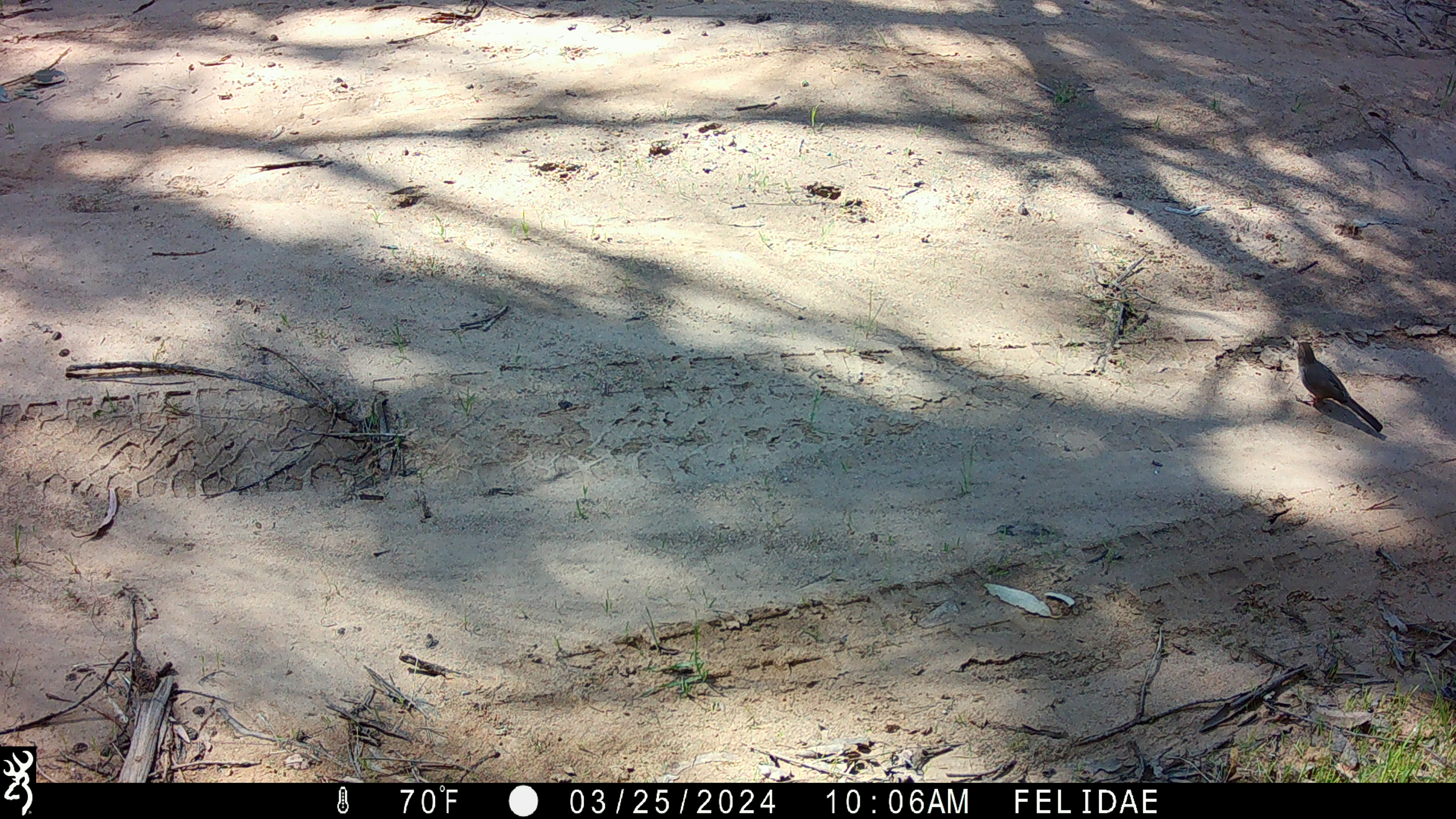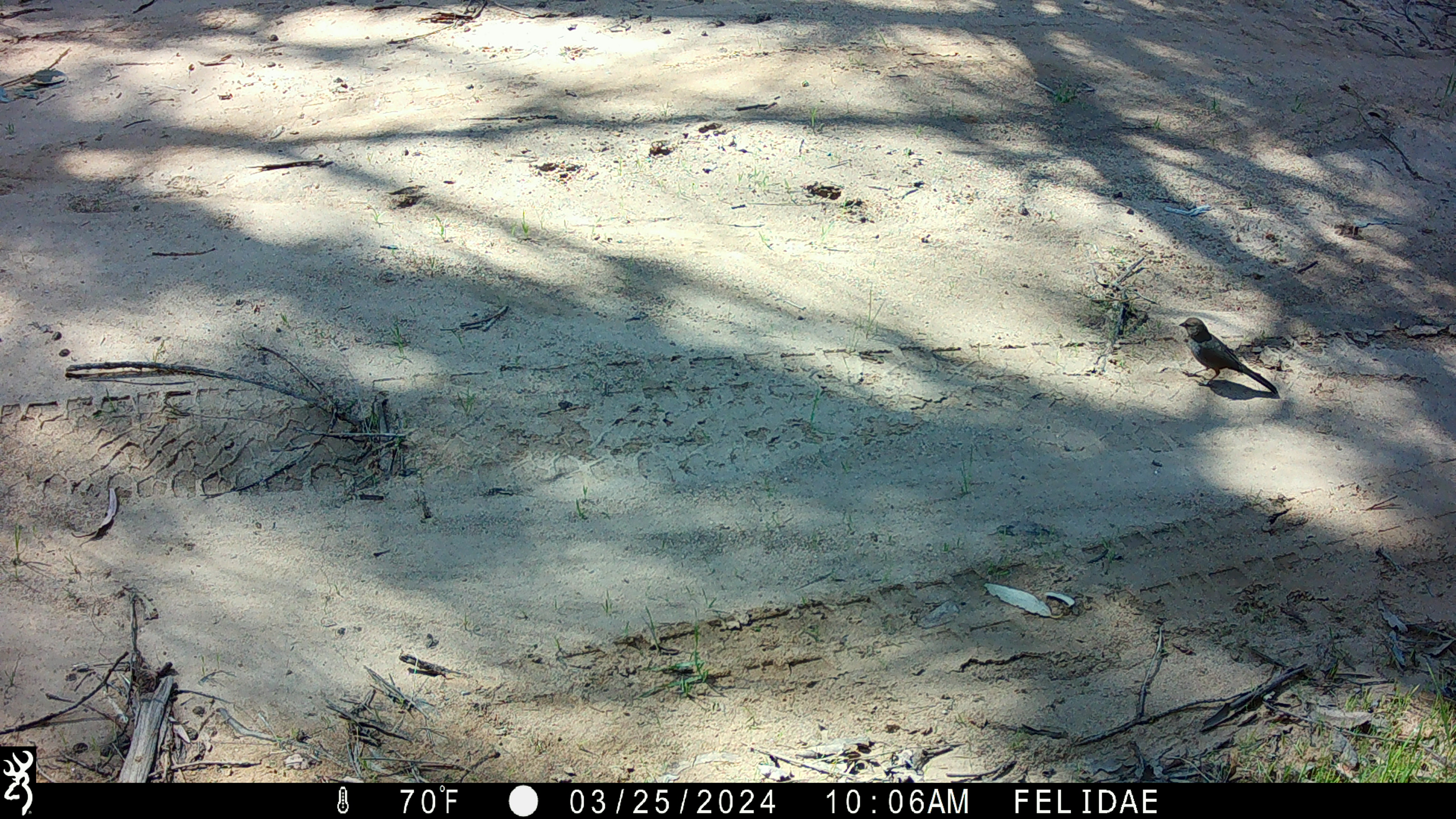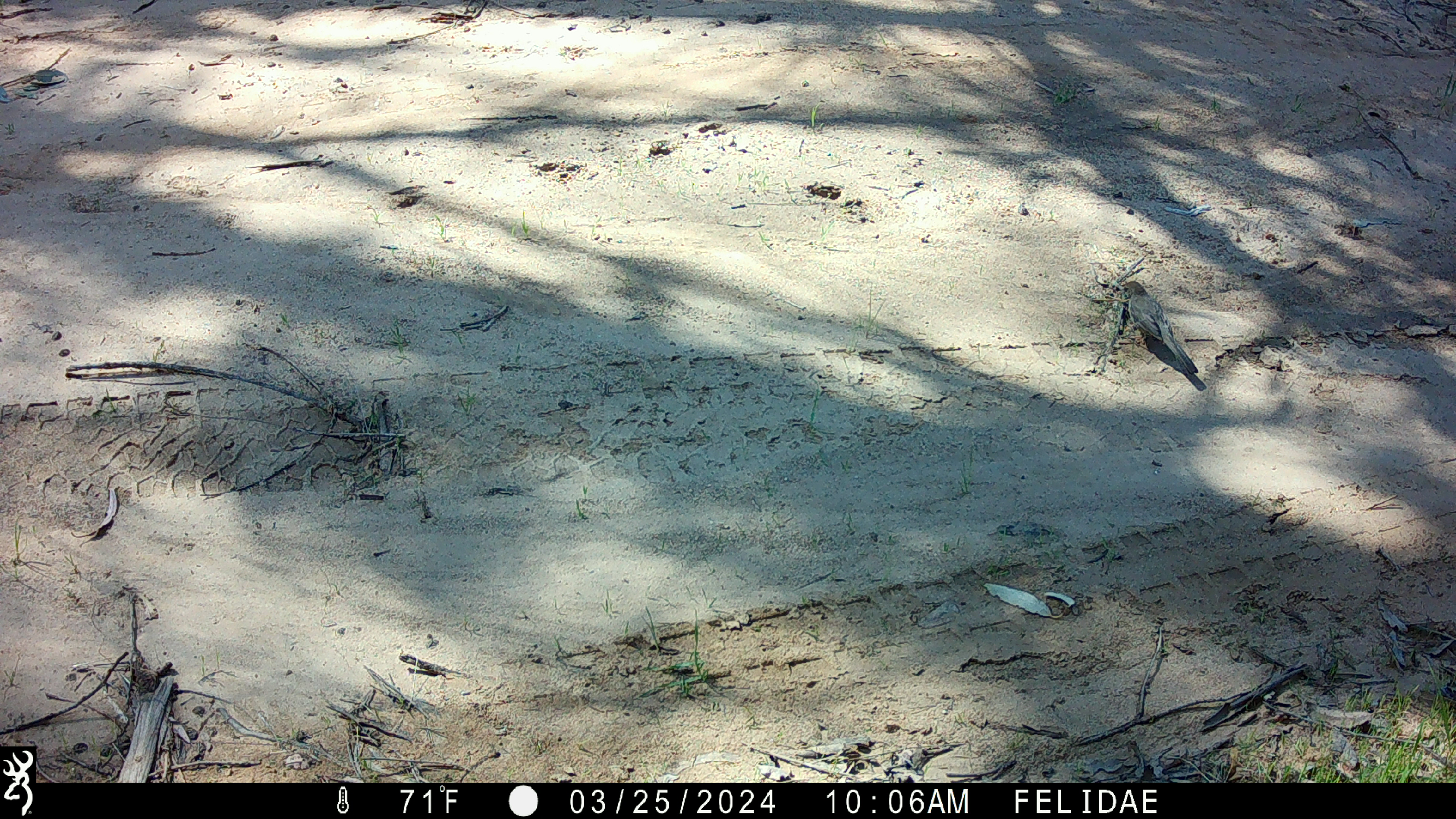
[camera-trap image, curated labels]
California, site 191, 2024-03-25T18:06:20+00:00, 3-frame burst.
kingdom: Animalia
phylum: Chordata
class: Aves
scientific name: Aves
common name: bird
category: unknown bird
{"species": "unknown bird (bird) (Aves)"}